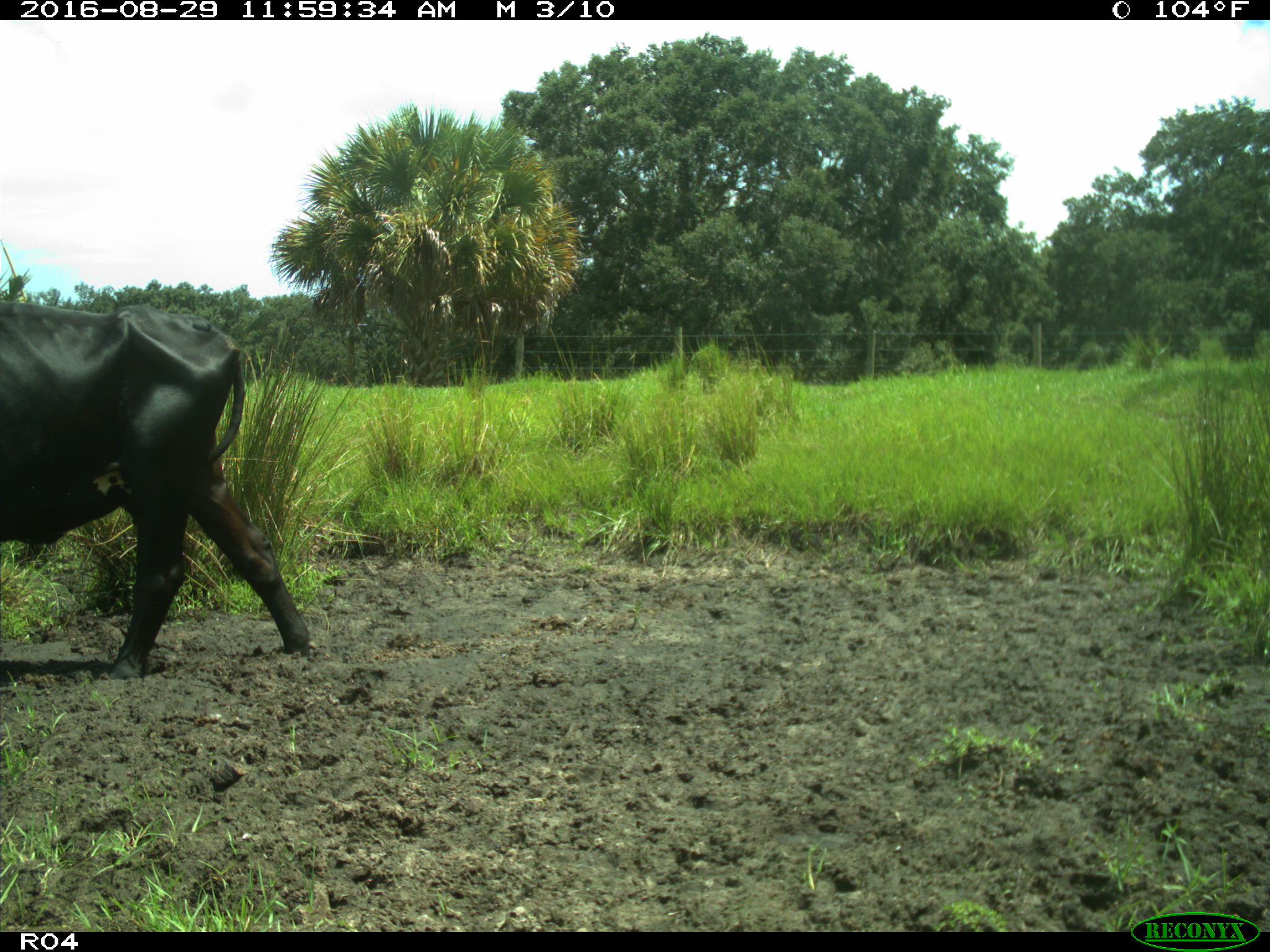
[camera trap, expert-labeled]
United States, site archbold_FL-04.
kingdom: Animalia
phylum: Chordata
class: Mammalia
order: Artiodactyla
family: Bovidae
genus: Bos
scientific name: Bos taurus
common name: domestic cow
Bos taurus (domestic cow).